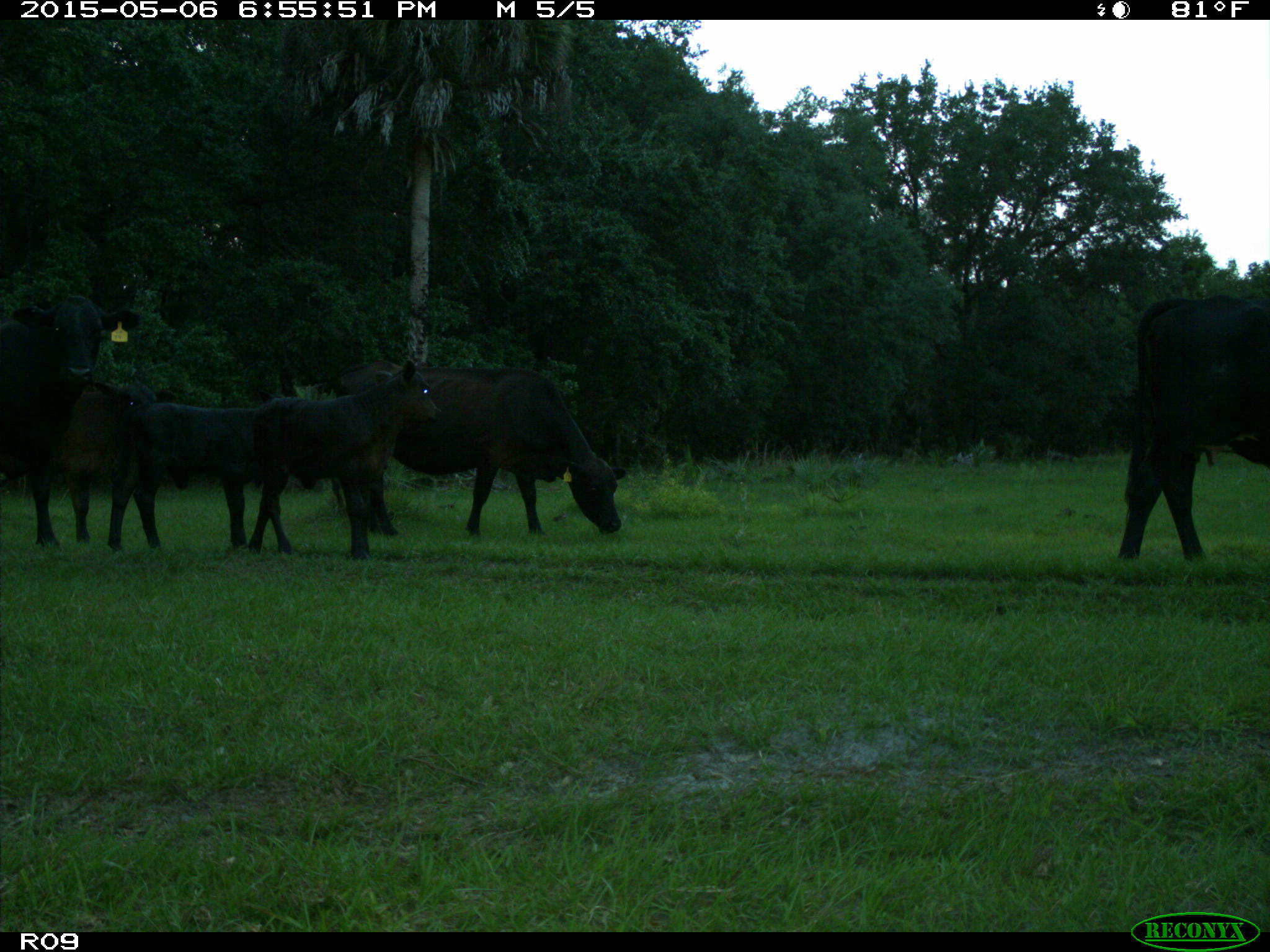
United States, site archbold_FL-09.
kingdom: Animalia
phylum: Chordata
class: Mammalia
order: Artiodactyla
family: Bovidae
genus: Bos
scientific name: Bos taurus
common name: domestic cow